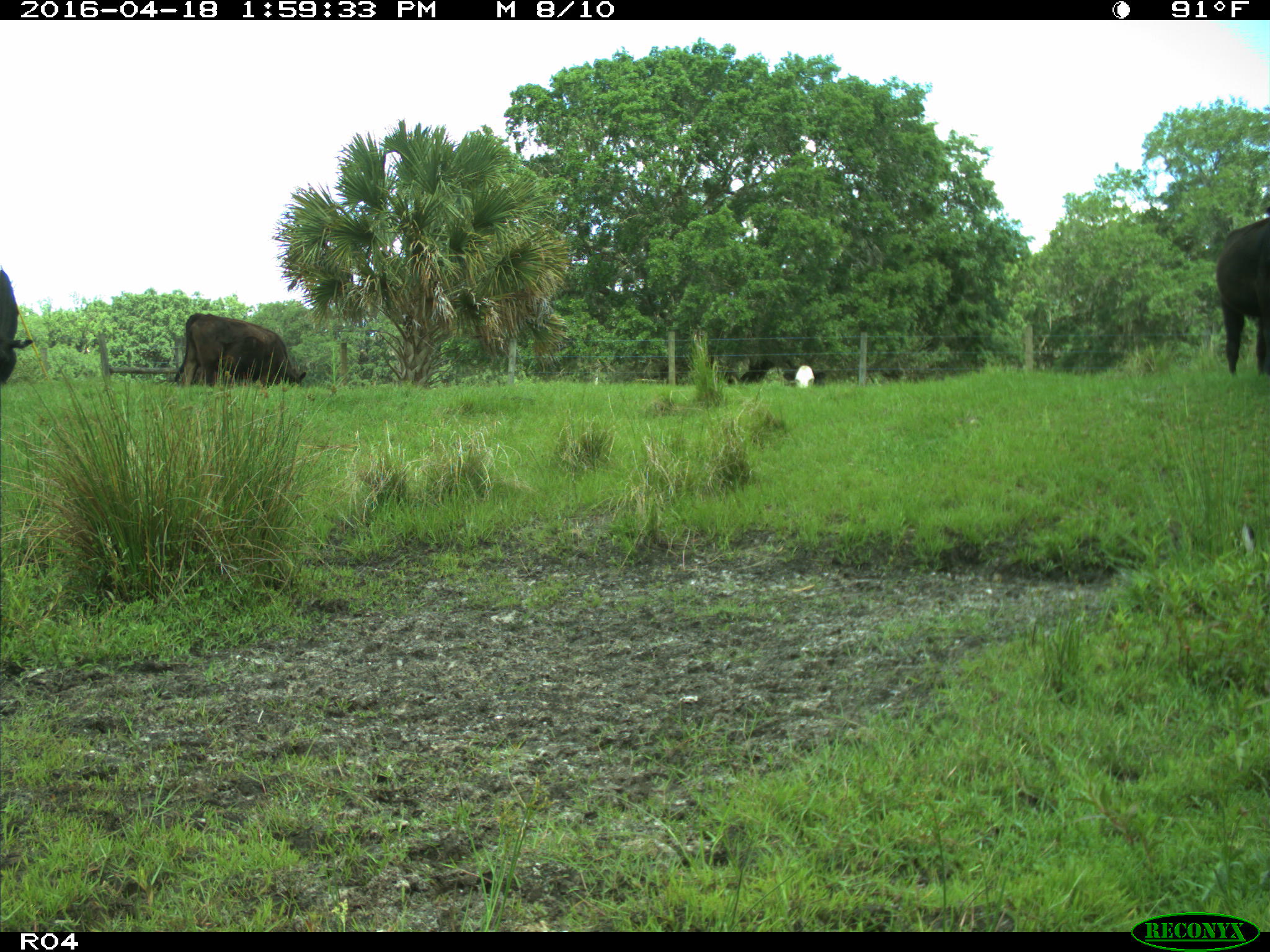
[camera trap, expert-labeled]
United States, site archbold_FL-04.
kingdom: Animalia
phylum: Chordata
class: Mammalia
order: Artiodactyla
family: Bovidae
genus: Bos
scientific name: Bos taurus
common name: domestic cow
Bos taurus (domestic cow).